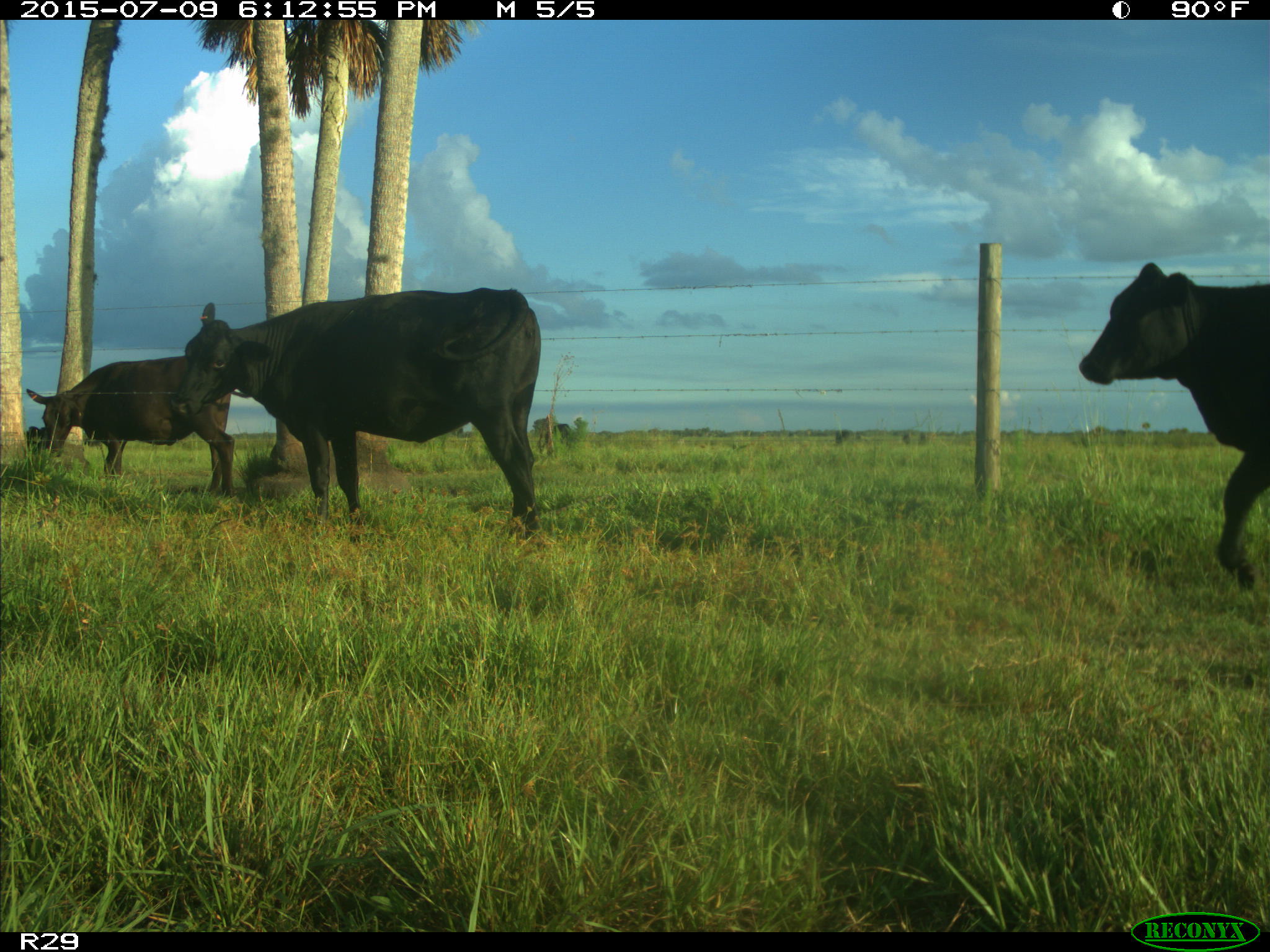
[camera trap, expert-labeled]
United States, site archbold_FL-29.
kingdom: Animalia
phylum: Chordata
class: Mammalia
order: Artiodactyla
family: Bovidae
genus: Bos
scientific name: Bos taurus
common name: domestic cow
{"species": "Bos taurus (domestic cow)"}